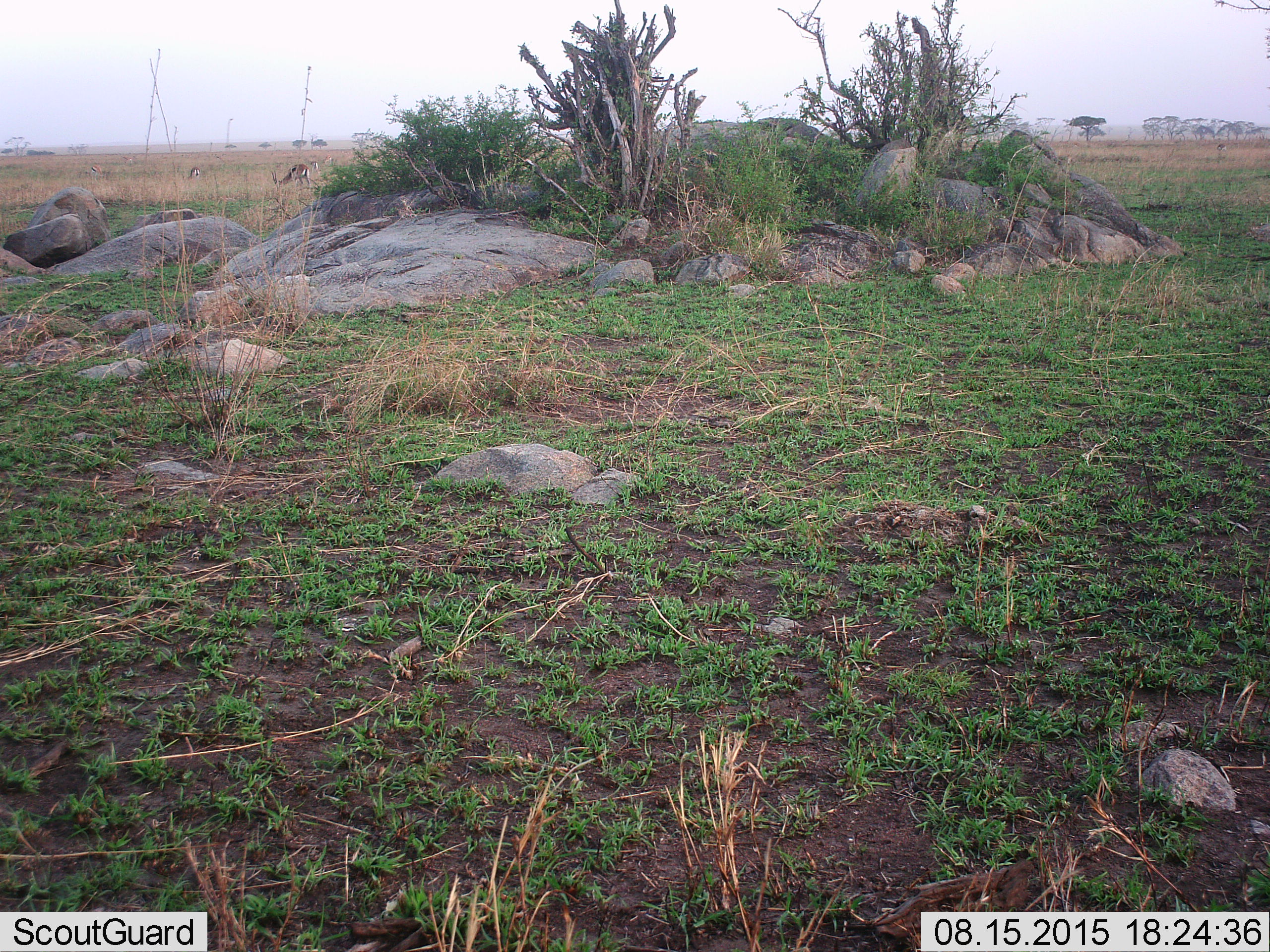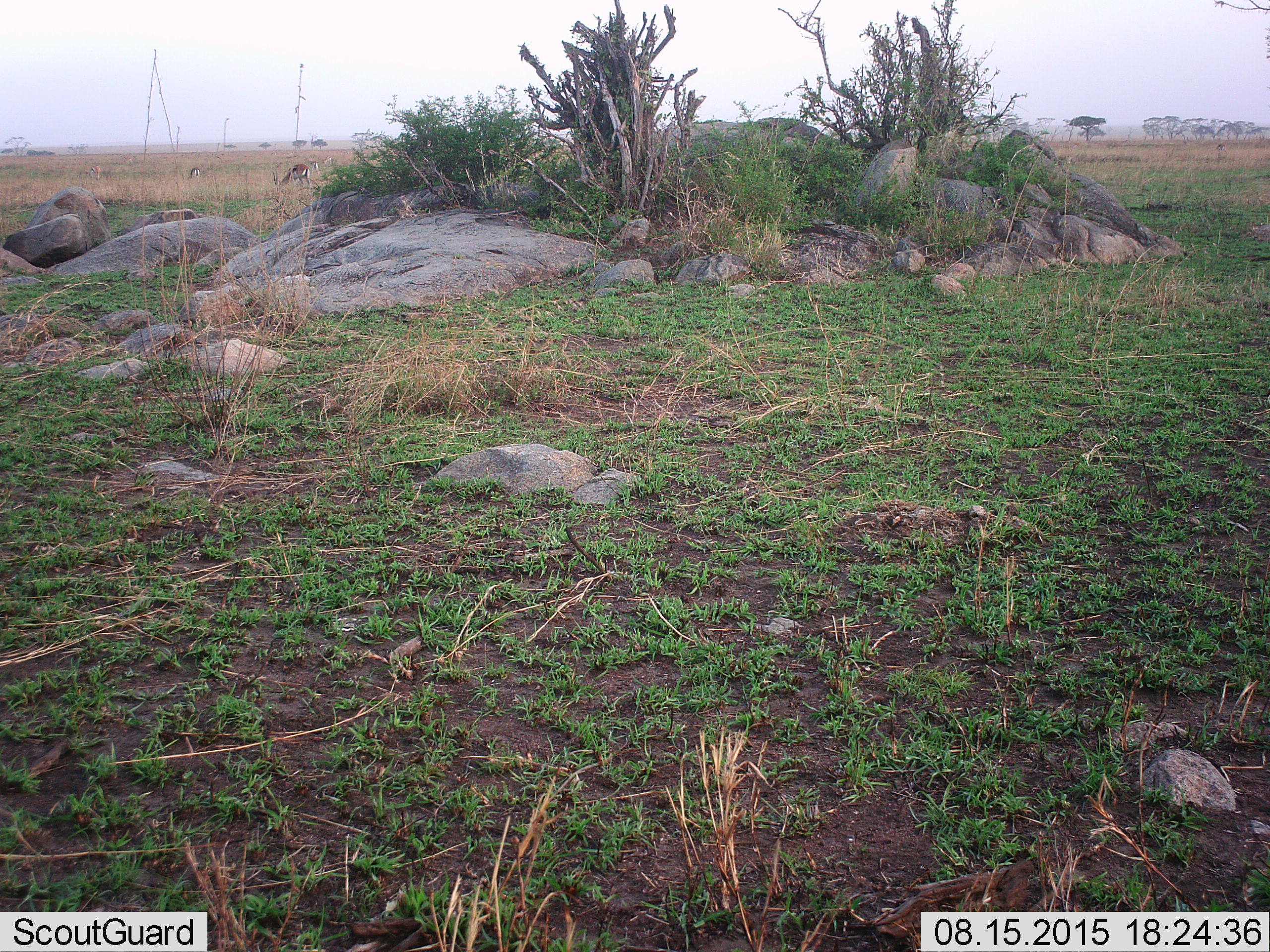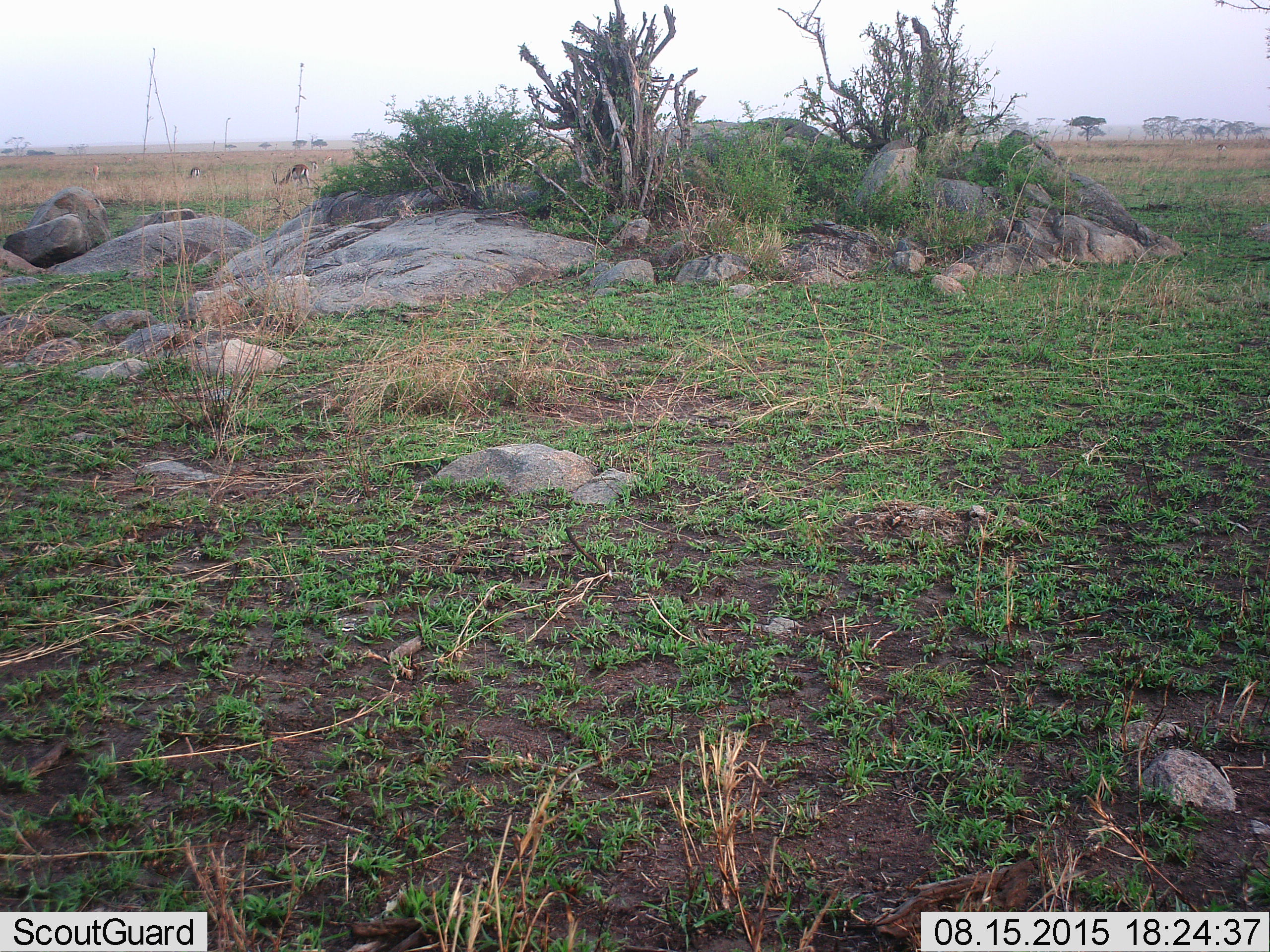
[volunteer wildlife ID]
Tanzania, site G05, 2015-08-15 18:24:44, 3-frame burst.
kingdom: Animalia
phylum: Chordata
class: Mammalia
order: Artiodactyla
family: Bovidae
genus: Eudorcas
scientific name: Eudorcas thomsonii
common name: thomson's gazelle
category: gazellethomsons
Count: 5.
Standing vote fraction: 23%.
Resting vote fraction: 8%.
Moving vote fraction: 0%.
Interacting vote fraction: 0%.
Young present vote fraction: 0%.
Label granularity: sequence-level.